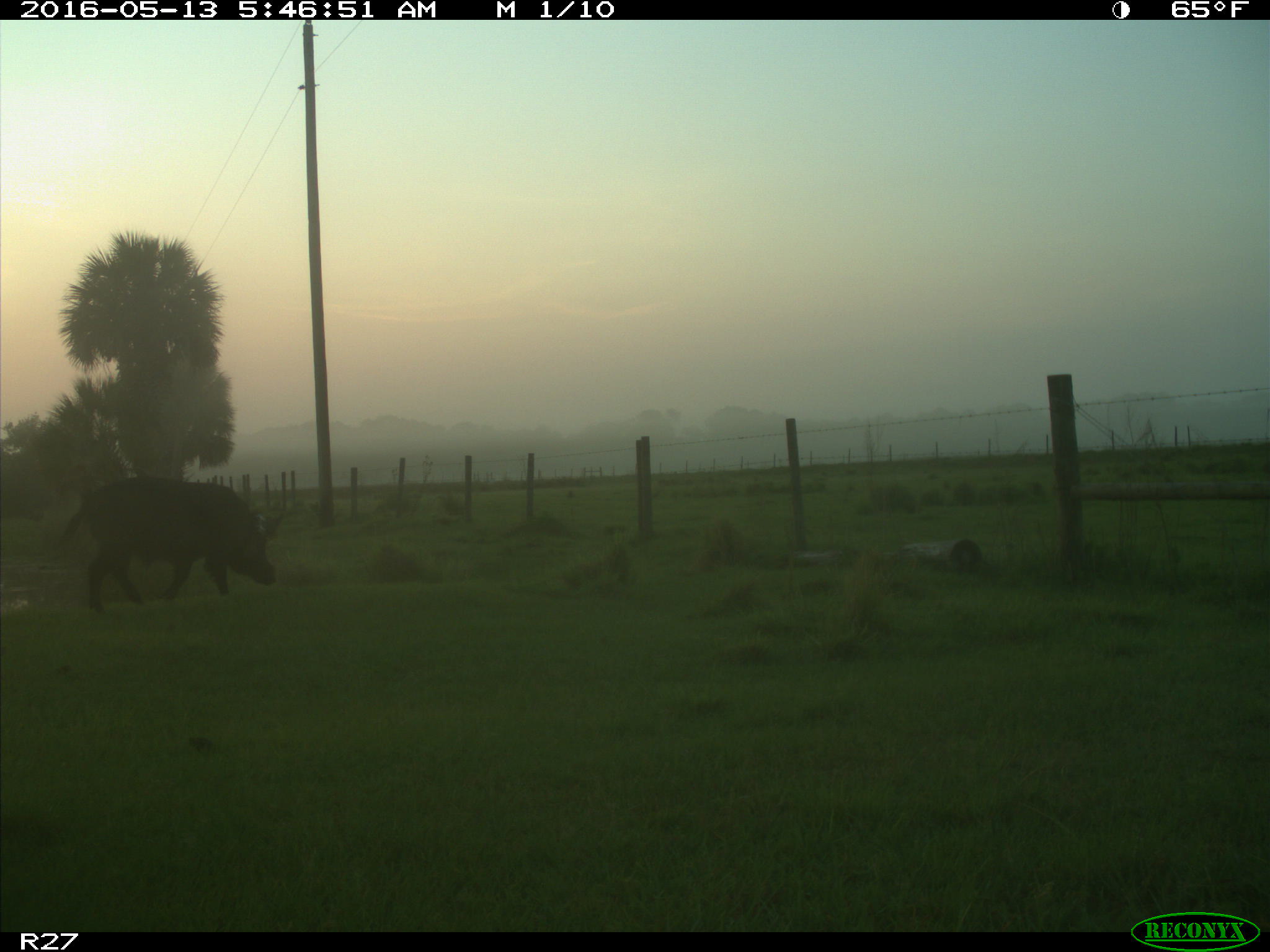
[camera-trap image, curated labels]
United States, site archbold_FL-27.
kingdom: Animalia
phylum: Chordata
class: Mammalia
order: Artiodactyla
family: Suidae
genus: Sus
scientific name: Sus scrofa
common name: wild boar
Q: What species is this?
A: Sus scrofa (wild boar).